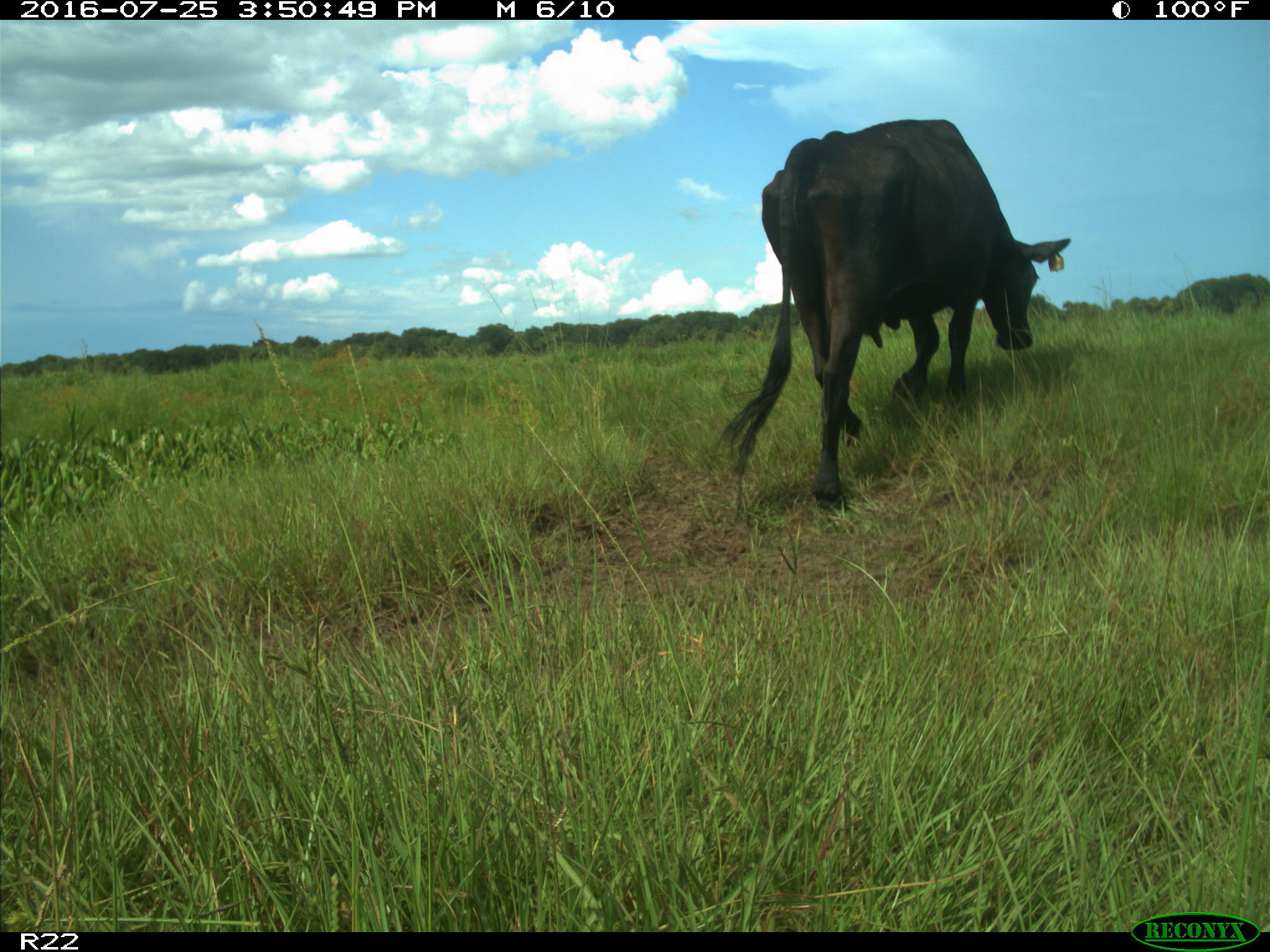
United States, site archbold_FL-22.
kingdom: Animalia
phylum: Chordata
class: Mammalia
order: Artiodactyla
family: Bovidae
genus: Bos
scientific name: Bos taurus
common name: domestic cow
Bos taurus (domestic cow).